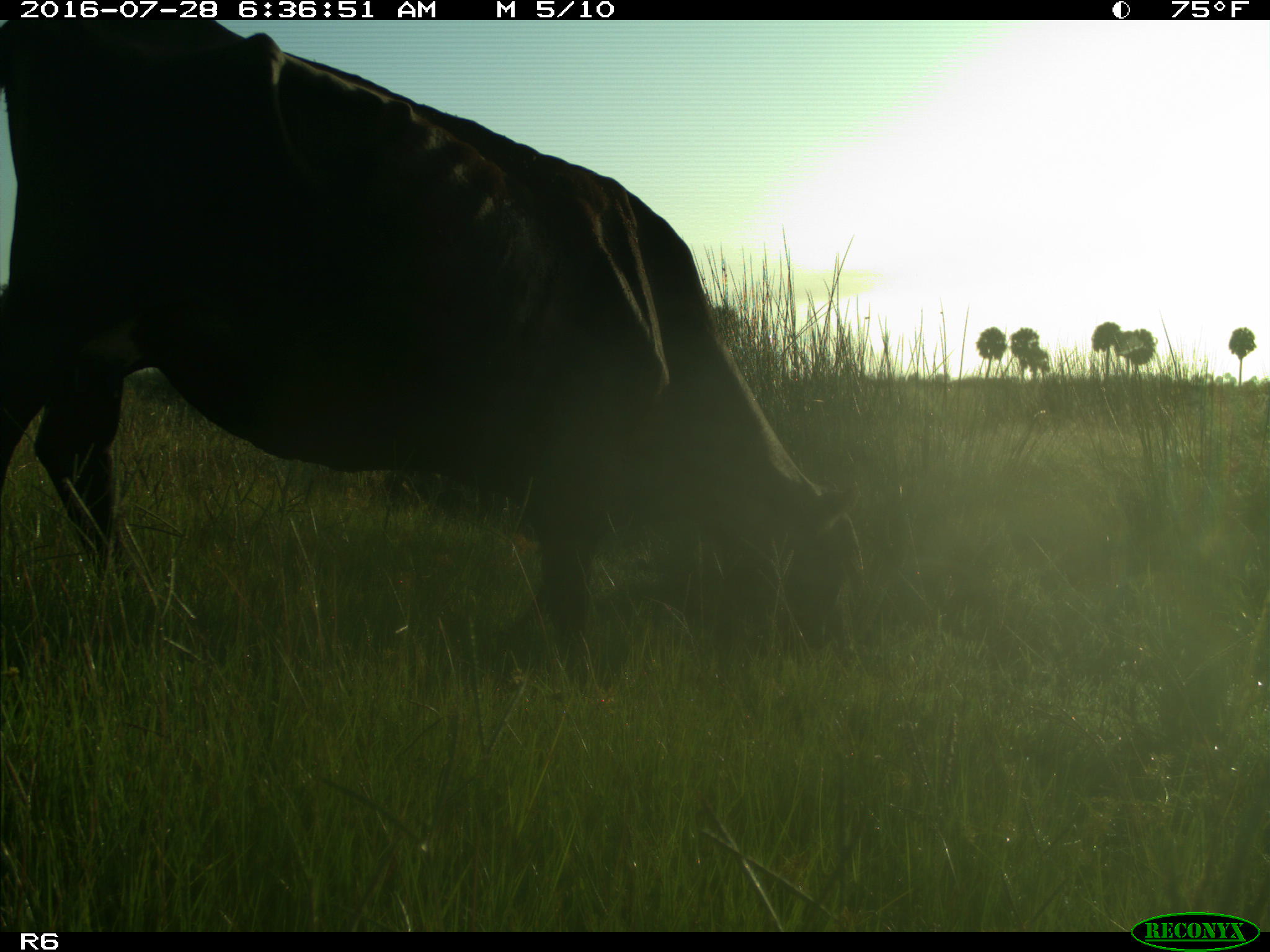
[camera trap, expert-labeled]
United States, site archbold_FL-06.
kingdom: Animalia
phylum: Chordata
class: Mammalia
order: Artiodactyla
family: Bovidae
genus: Bos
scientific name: Bos taurus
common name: domestic cow